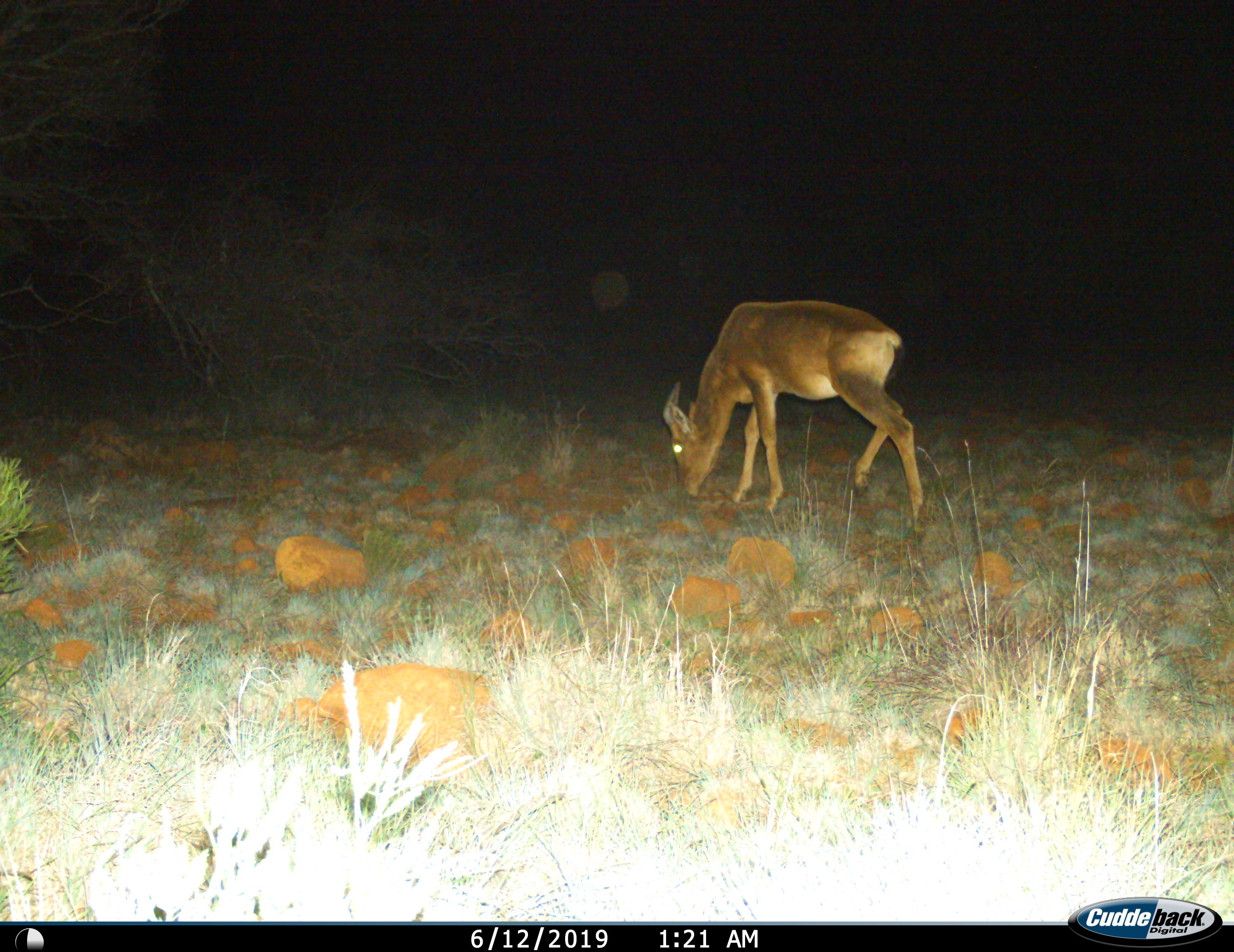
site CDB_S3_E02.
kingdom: Animalia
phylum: Chordata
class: Mammalia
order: Artiodactyla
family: Bovidae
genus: Alcelaphus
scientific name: Alcelaphus buselaphus caama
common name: red hartebeest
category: hartebeestred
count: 1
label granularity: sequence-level